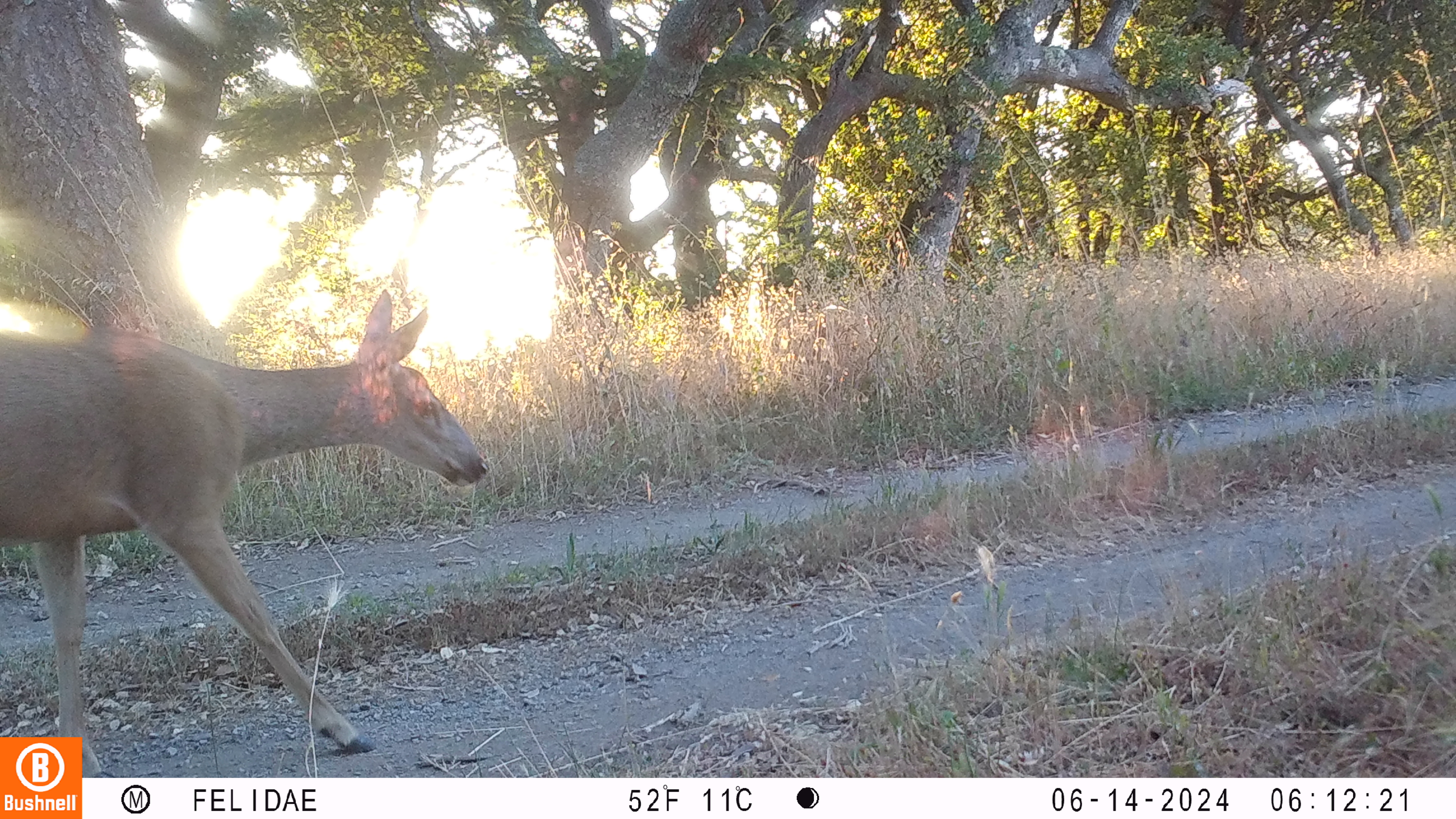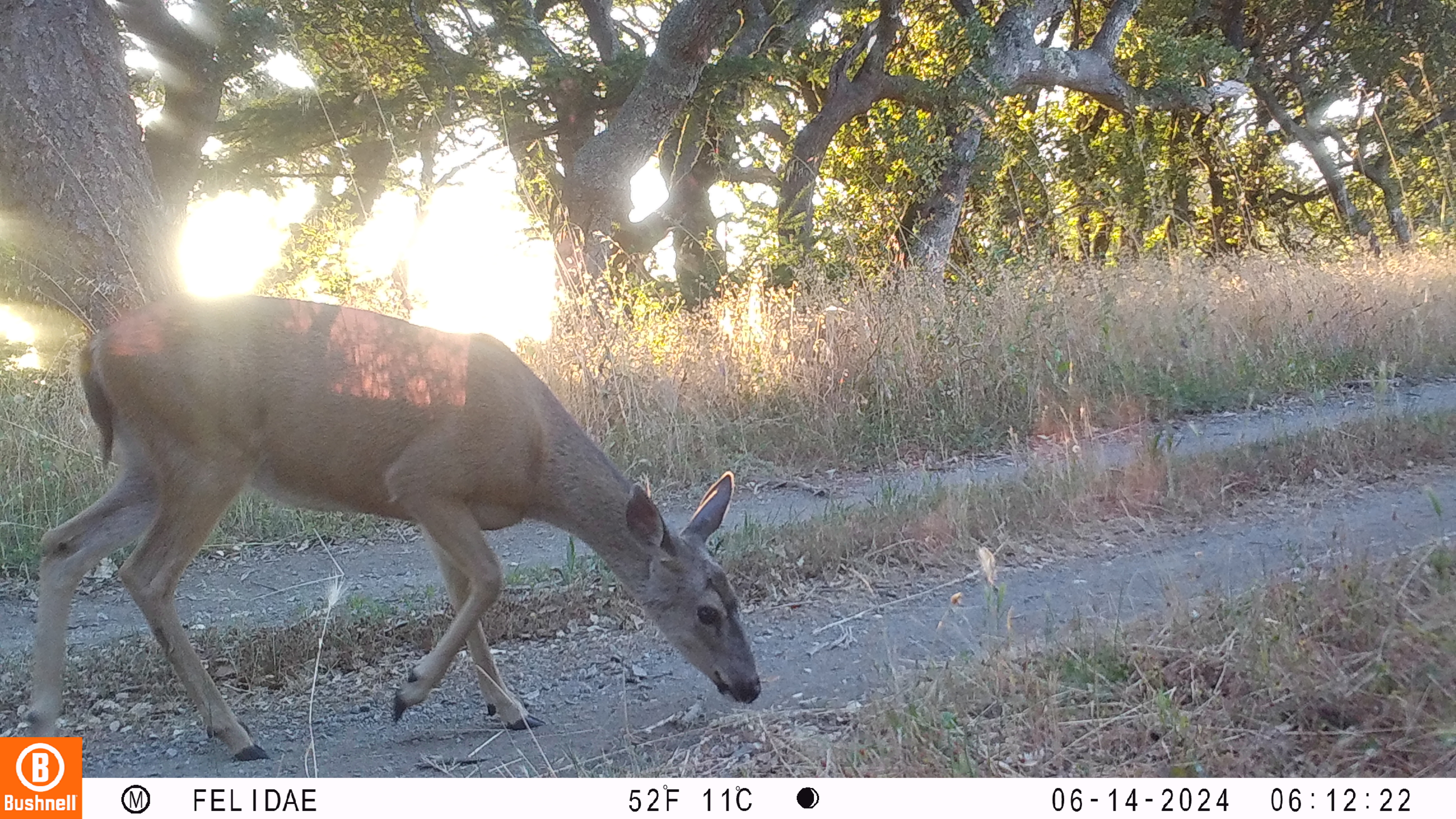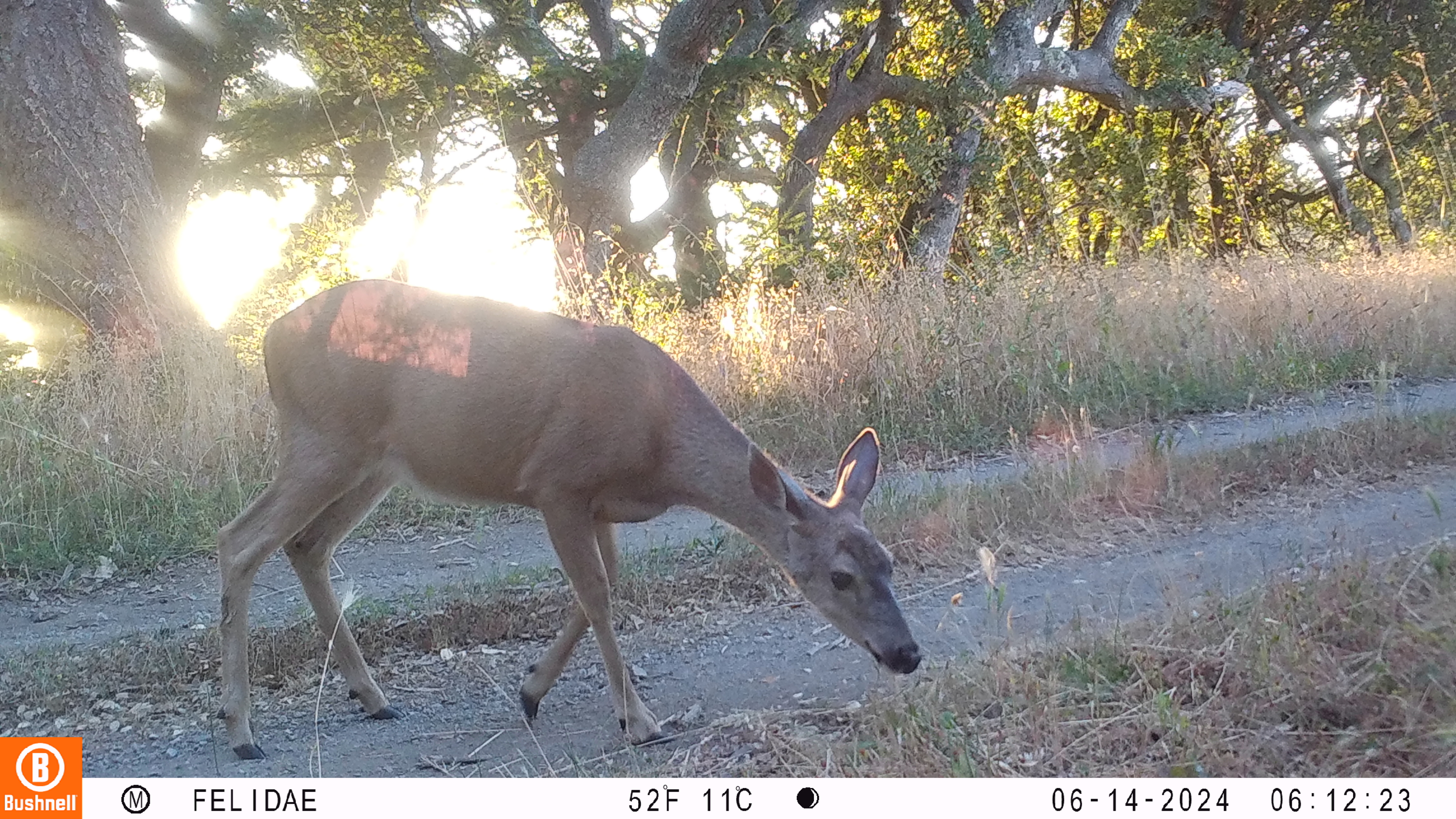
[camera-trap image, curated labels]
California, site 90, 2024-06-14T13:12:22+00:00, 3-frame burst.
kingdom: Animalia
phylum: Chordata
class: Mammalia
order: Artiodactyla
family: Cervidae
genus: Odocoileus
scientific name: Odocoileus hemionus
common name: mule deer